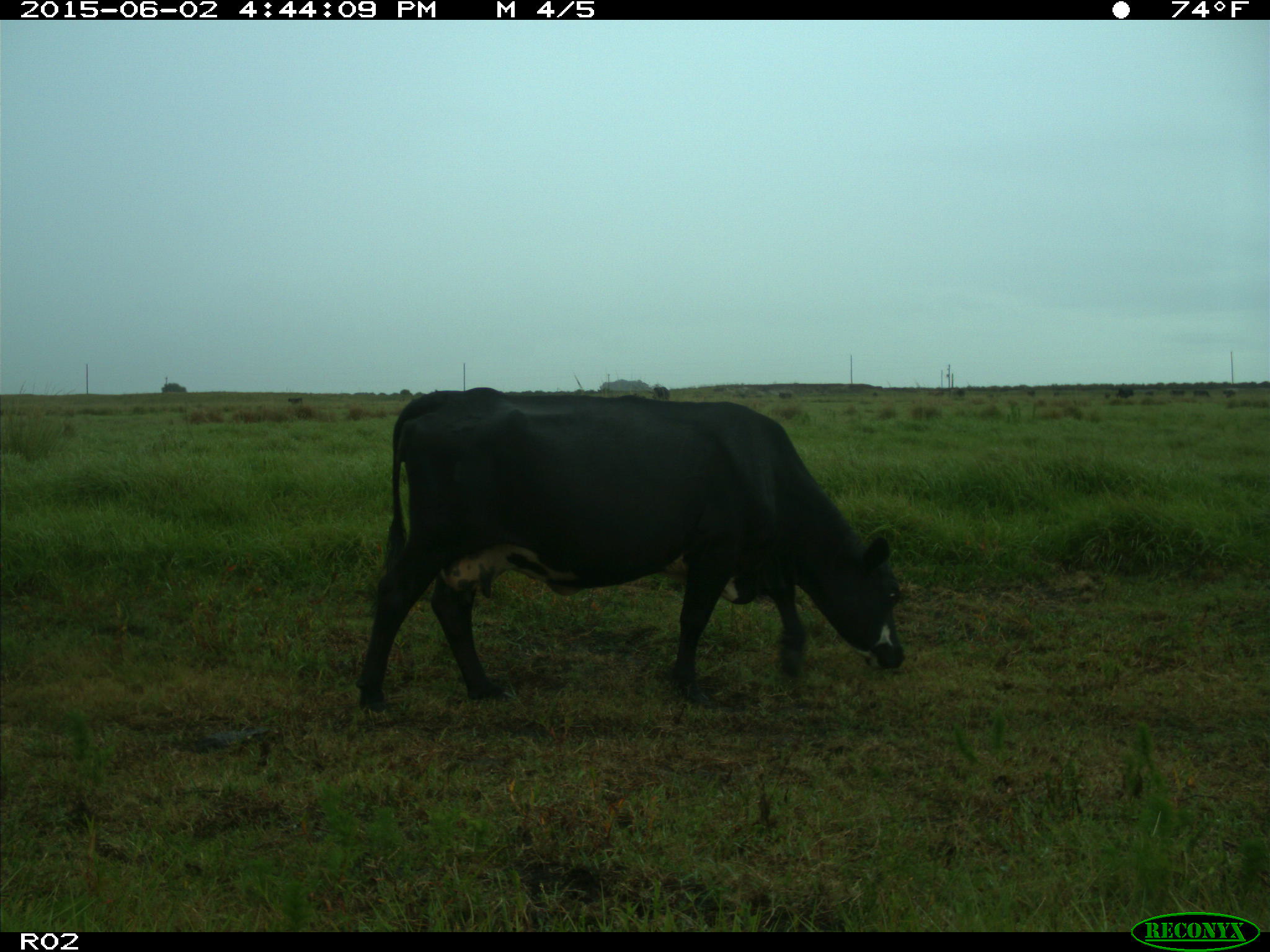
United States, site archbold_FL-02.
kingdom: Animalia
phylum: Chordata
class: Mammalia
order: Artiodactyla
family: Bovidae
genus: Bos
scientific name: Bos taurus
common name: domestic cow